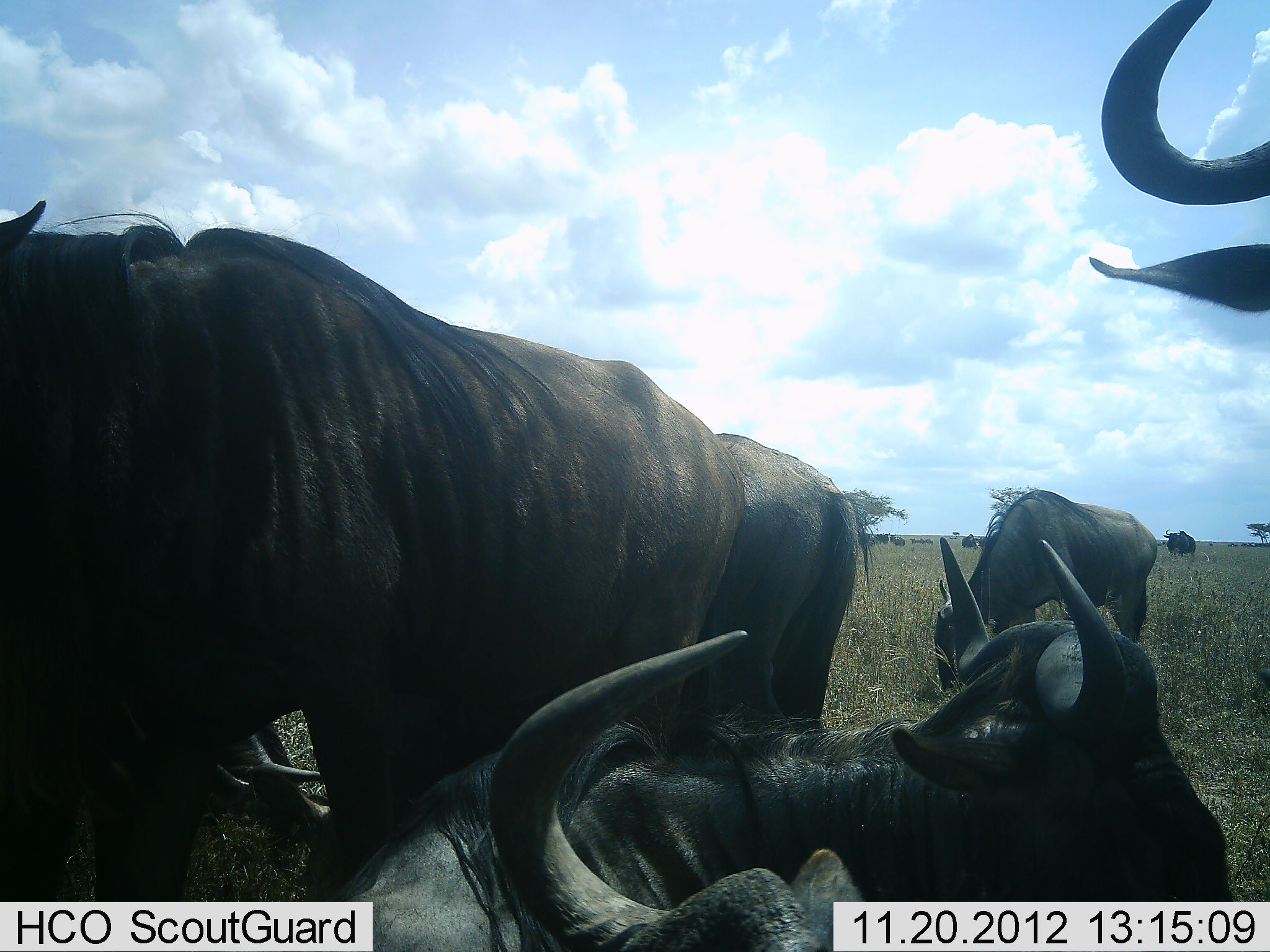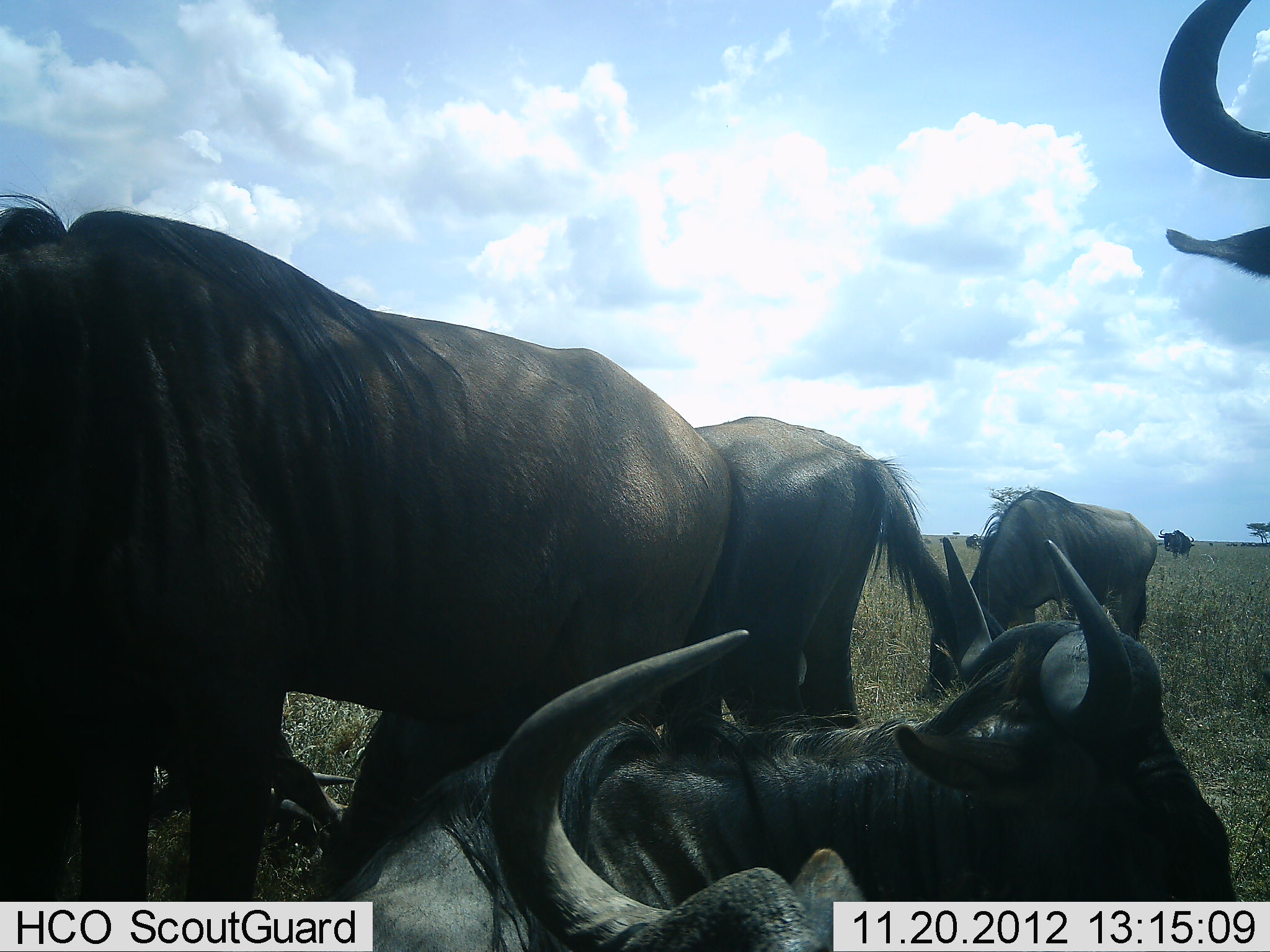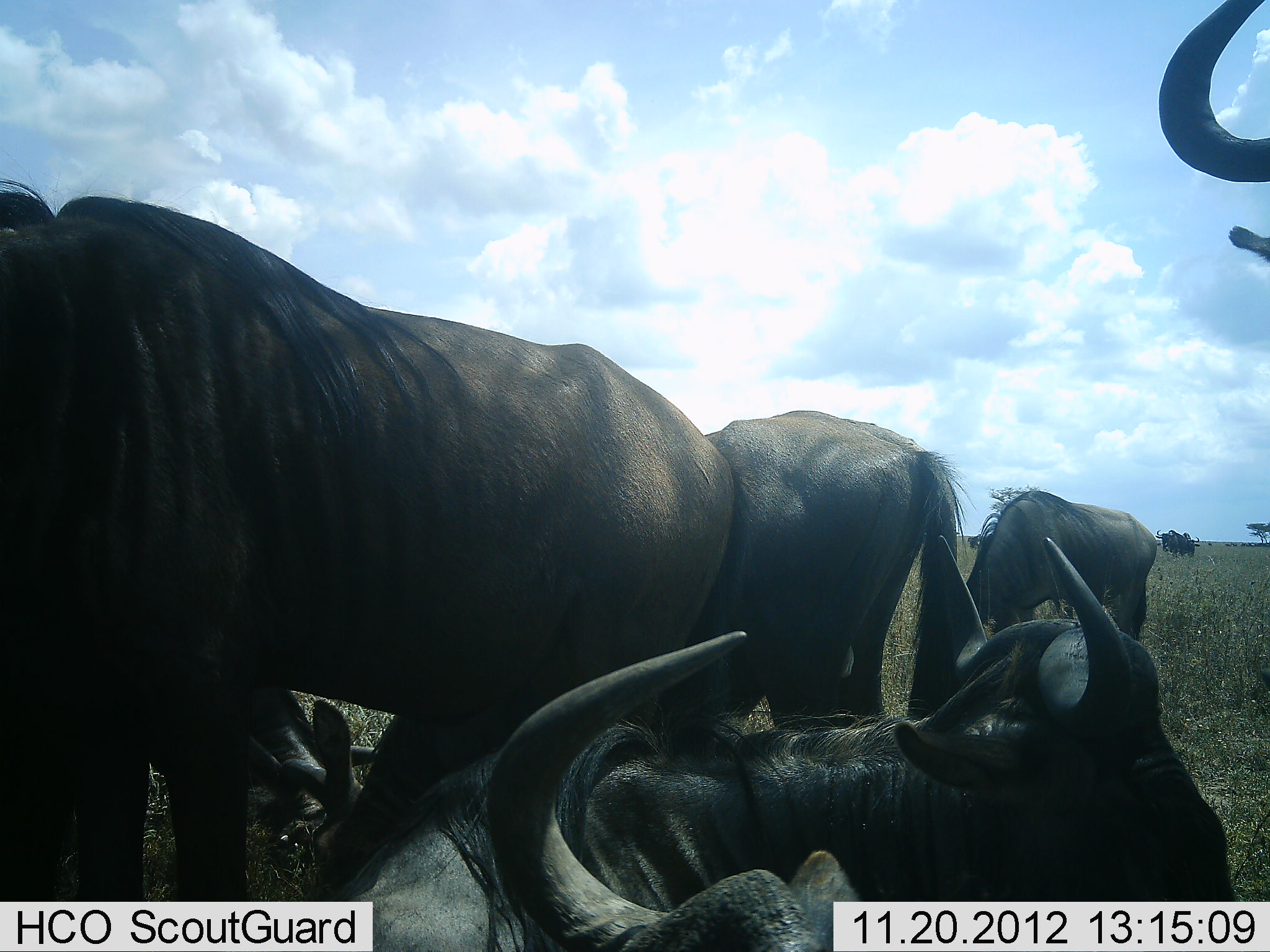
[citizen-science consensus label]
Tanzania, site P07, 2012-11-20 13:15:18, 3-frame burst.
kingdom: Animalia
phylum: Chordata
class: Mammalia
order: Artiodactyla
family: Bovidae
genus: Connochaetes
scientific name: Connochaetes taurinus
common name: blue wildebeest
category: wildebeest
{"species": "wildebeest (blue wildebeest) (Connochaetes taurinus)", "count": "8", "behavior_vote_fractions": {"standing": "90%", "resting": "100%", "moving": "30%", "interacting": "0%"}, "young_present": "0%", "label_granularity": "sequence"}